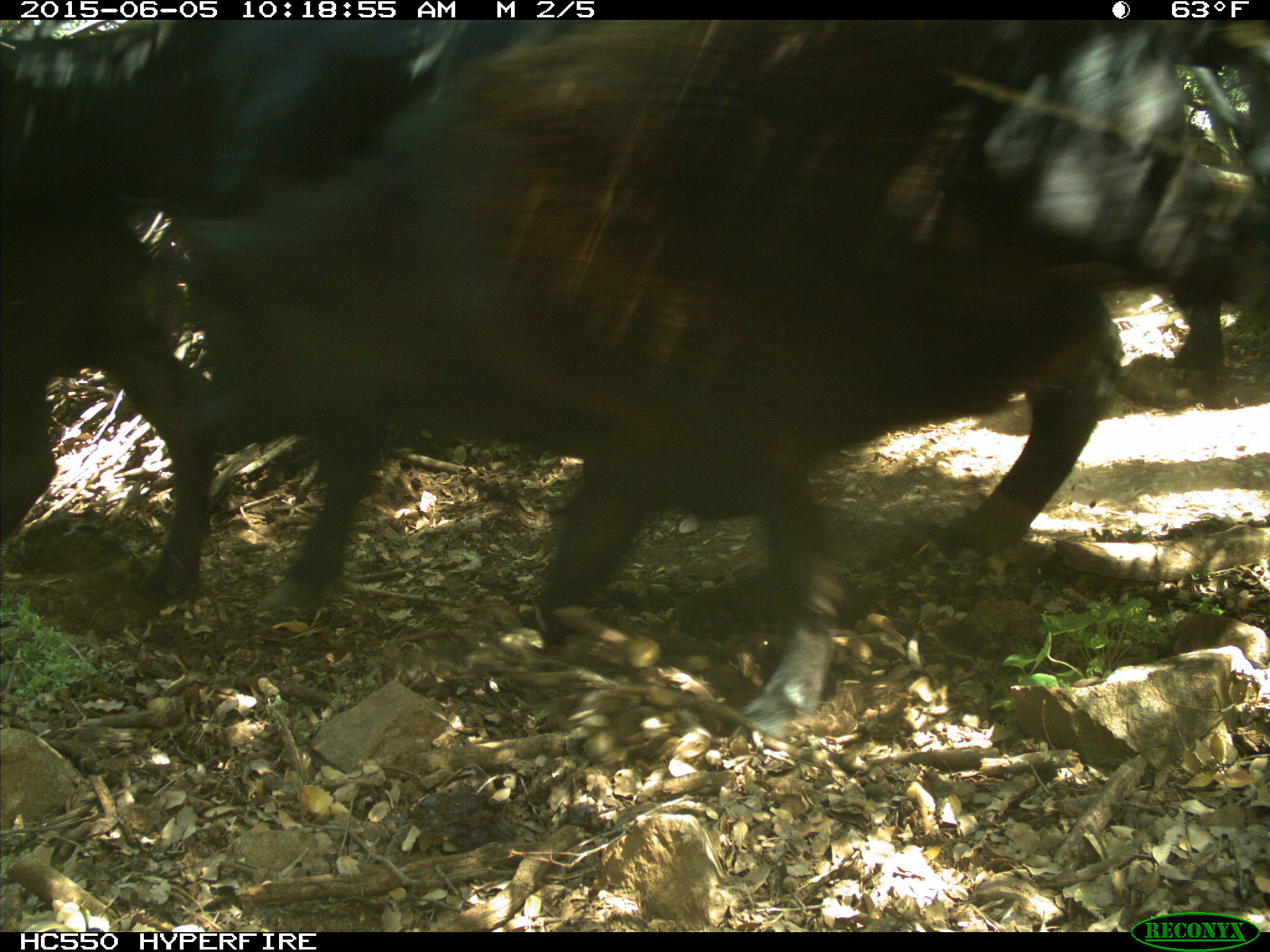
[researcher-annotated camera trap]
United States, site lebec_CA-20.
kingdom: Animalia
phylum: Chordata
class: Mammalia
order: Artiodactyla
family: Bovidae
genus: Bos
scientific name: Bos taurus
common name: domestic cow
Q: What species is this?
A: Bos taurus (domestic cow).